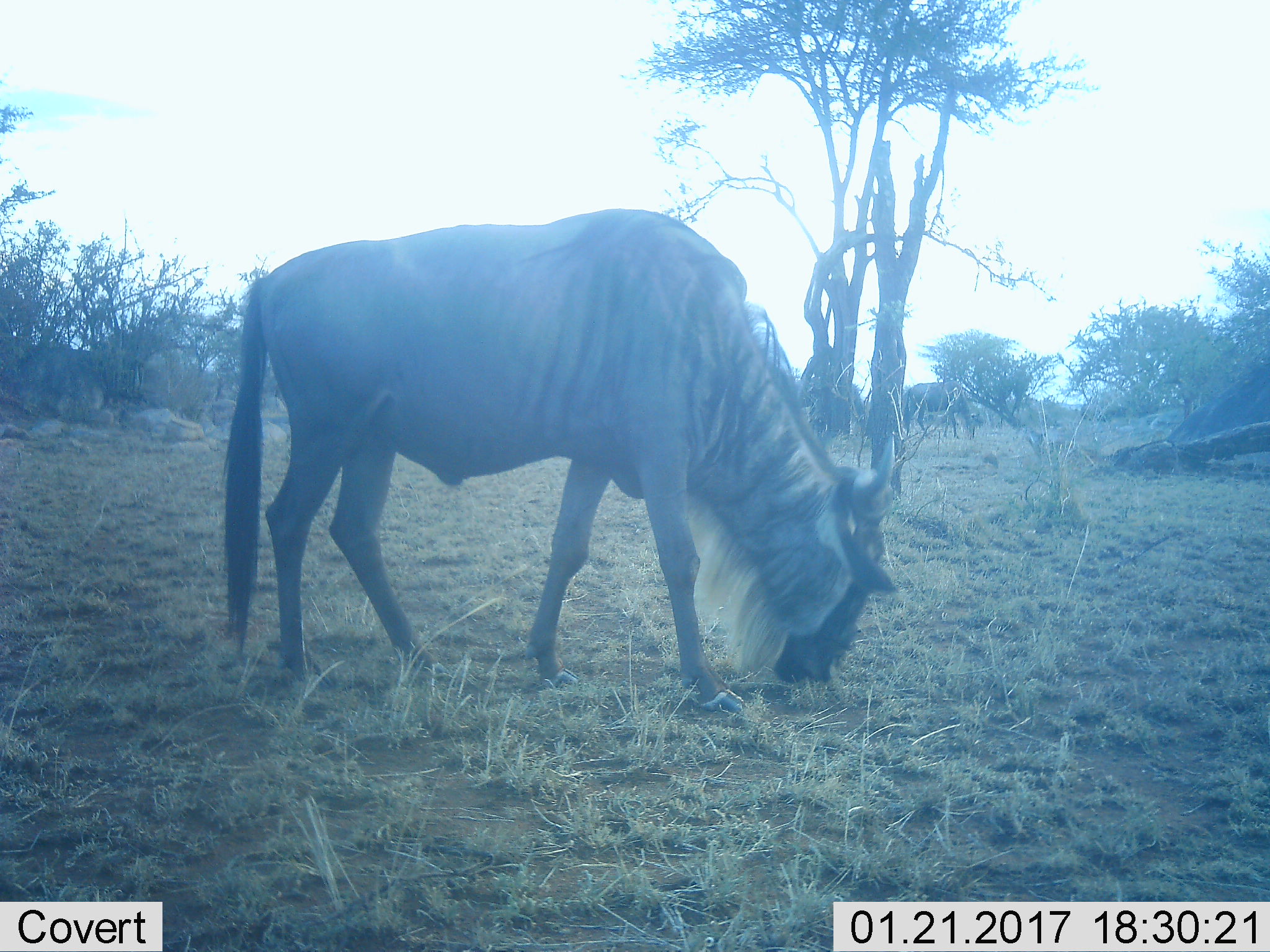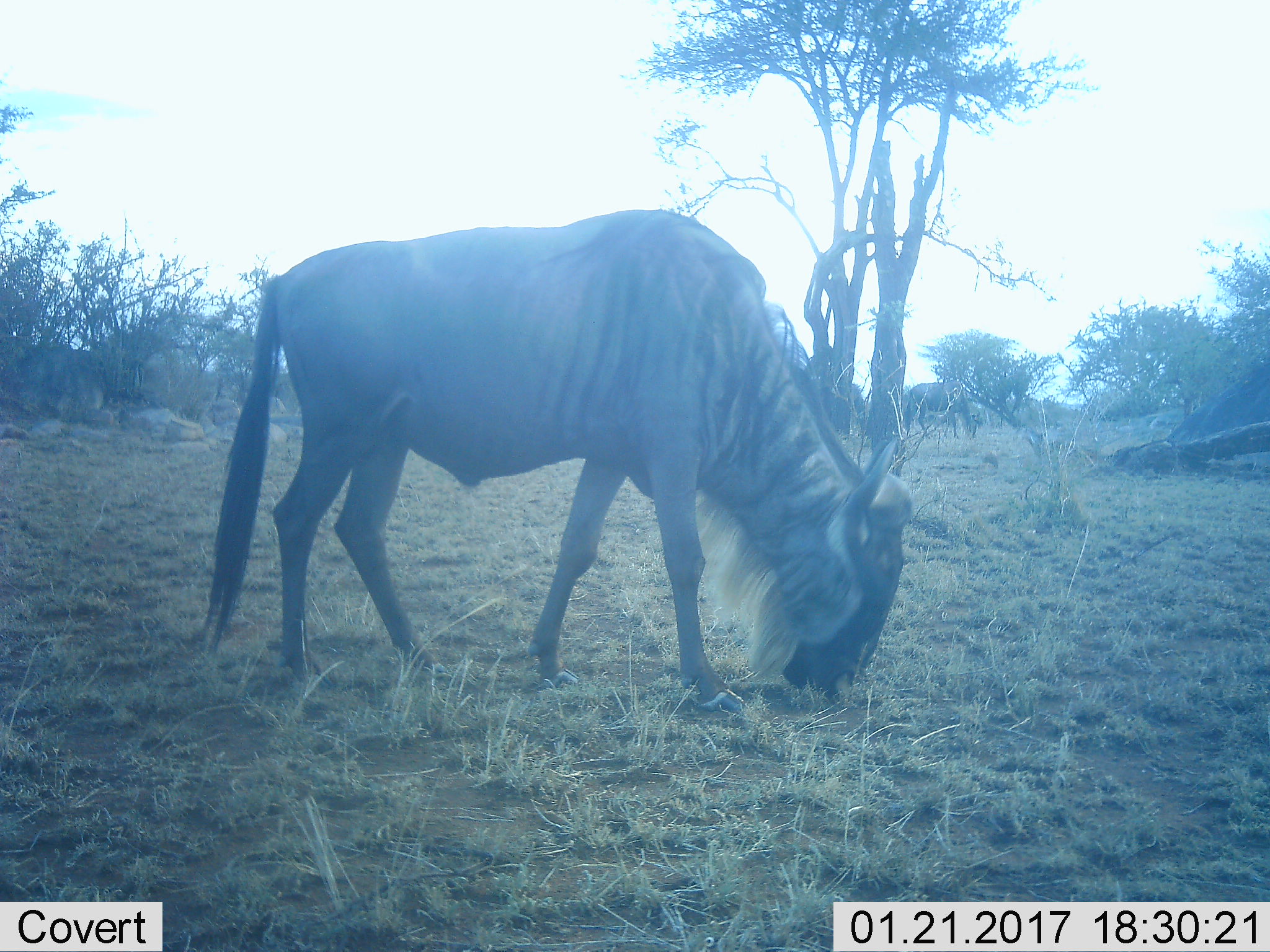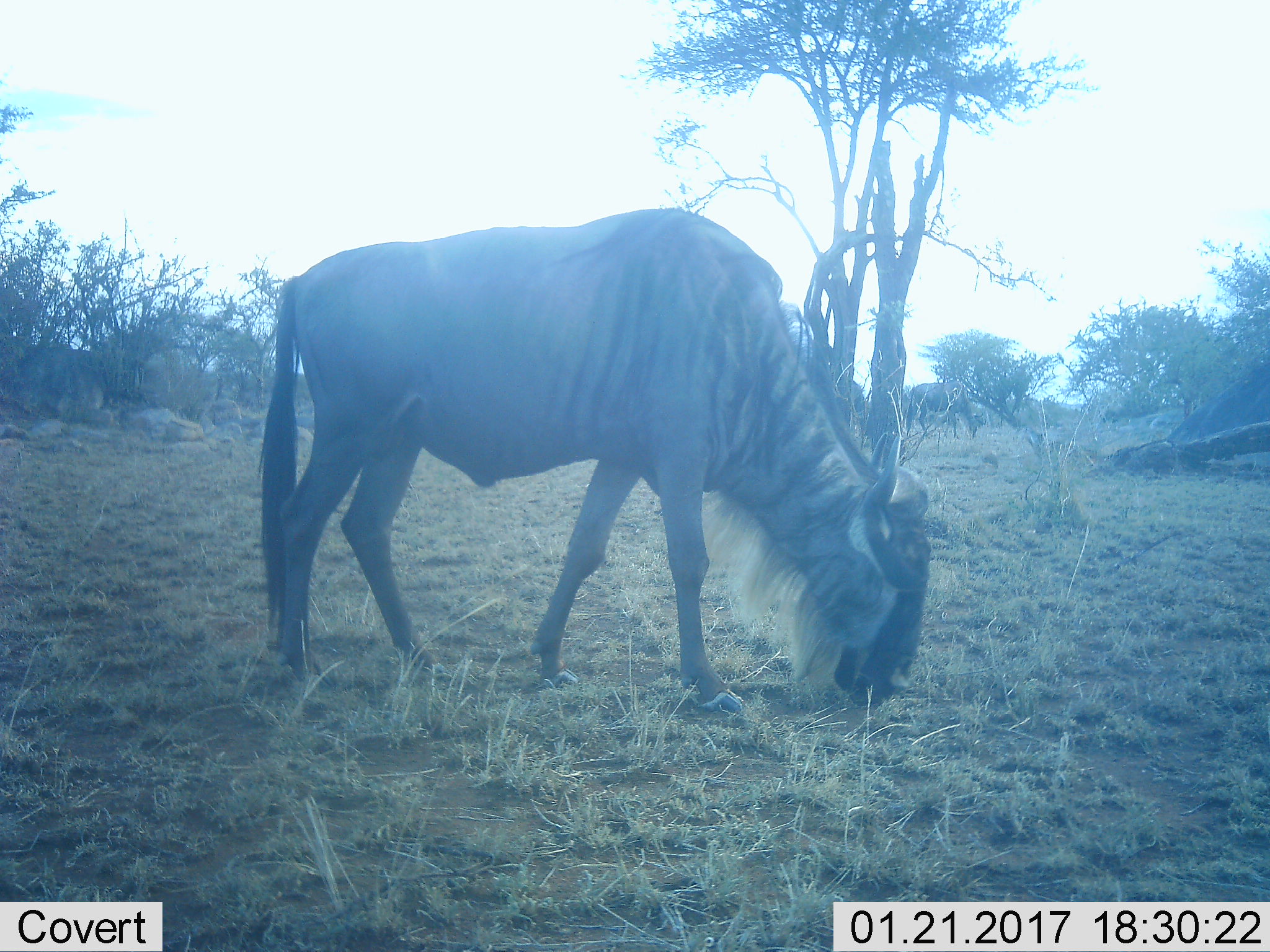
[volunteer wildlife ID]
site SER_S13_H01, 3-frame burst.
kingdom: Animalia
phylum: Chordata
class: Mammalia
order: Artiodactyla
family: Bovidae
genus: Connochaetes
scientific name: Connochaetes taurinus taurinus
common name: blue wildebeest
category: wildebeestblue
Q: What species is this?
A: Wildebeestblue (blue wildebeest) (Connochaetes taurinus taurinus).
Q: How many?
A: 2.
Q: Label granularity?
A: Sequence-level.